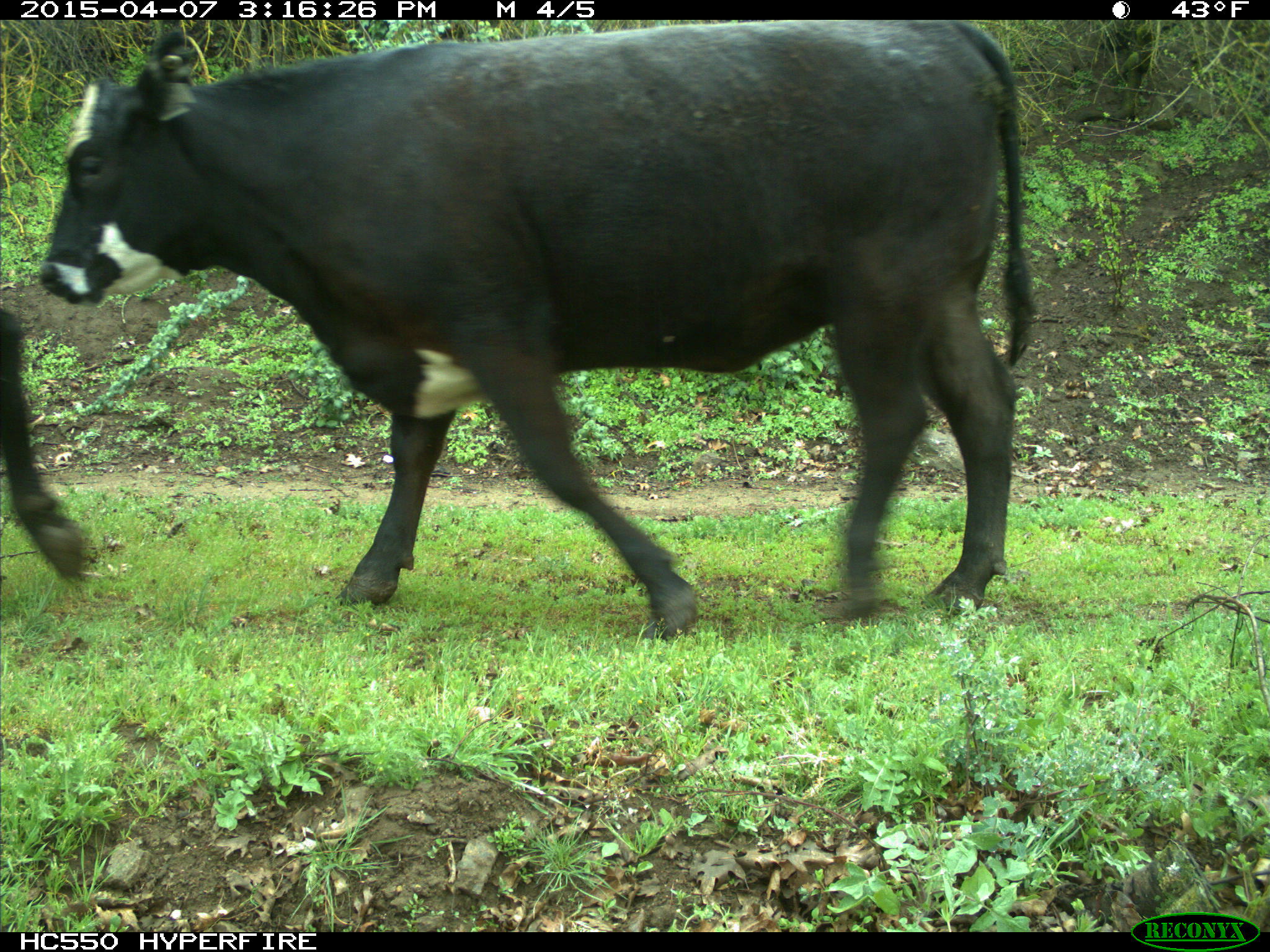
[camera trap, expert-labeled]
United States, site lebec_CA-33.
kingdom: Animalia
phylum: Chordata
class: Mammalia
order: Artiodactyla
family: Bovidae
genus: Bos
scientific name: Bos taurus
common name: domestic cow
Bos taurus (domestic cow).